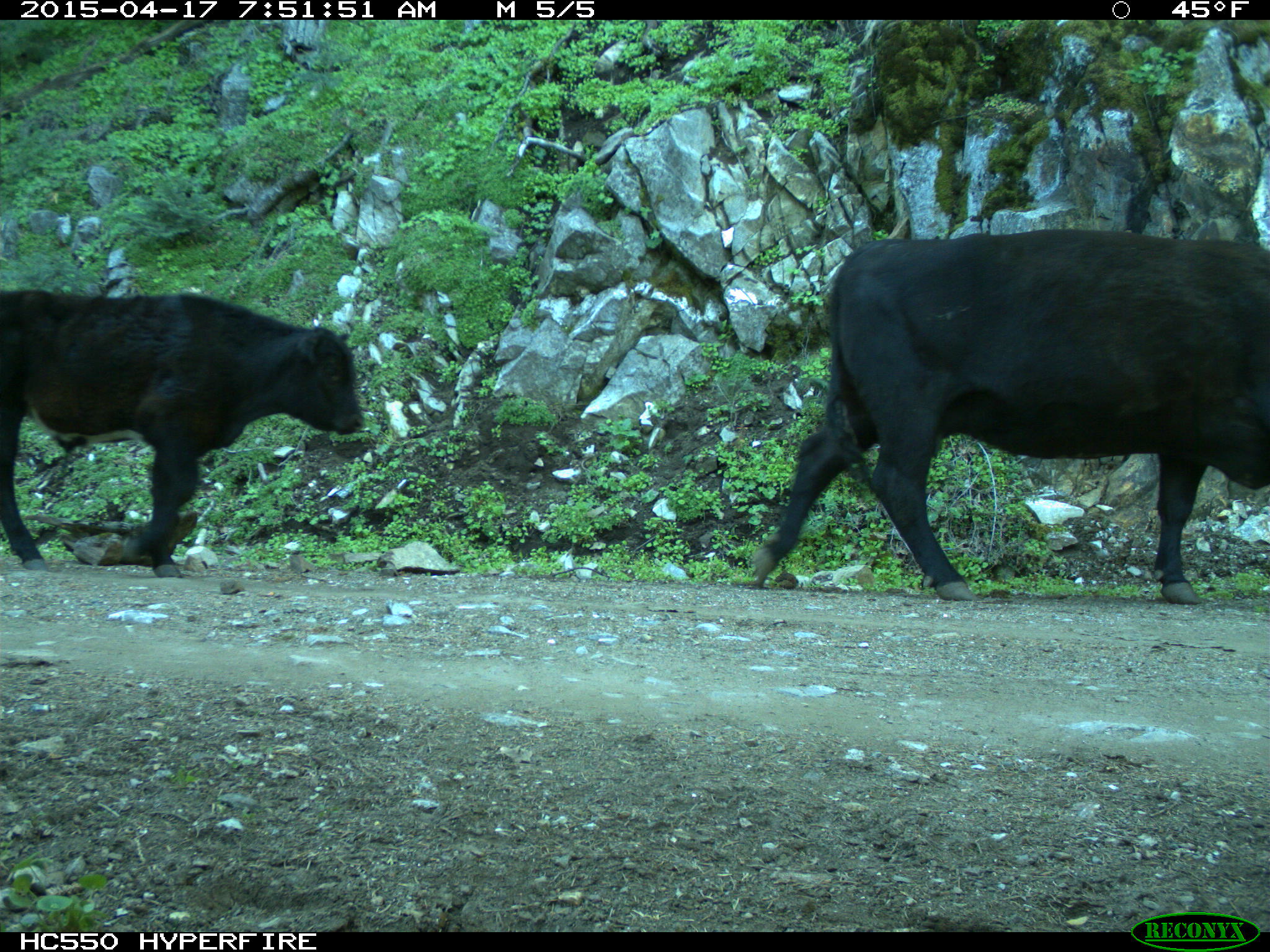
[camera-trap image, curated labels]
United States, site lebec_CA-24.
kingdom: Animalia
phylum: Chordata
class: Mammalia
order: Artiodactyla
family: Bovidae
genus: Bos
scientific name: Bos taurus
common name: domestic cow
Bos taurus (domestic cow).